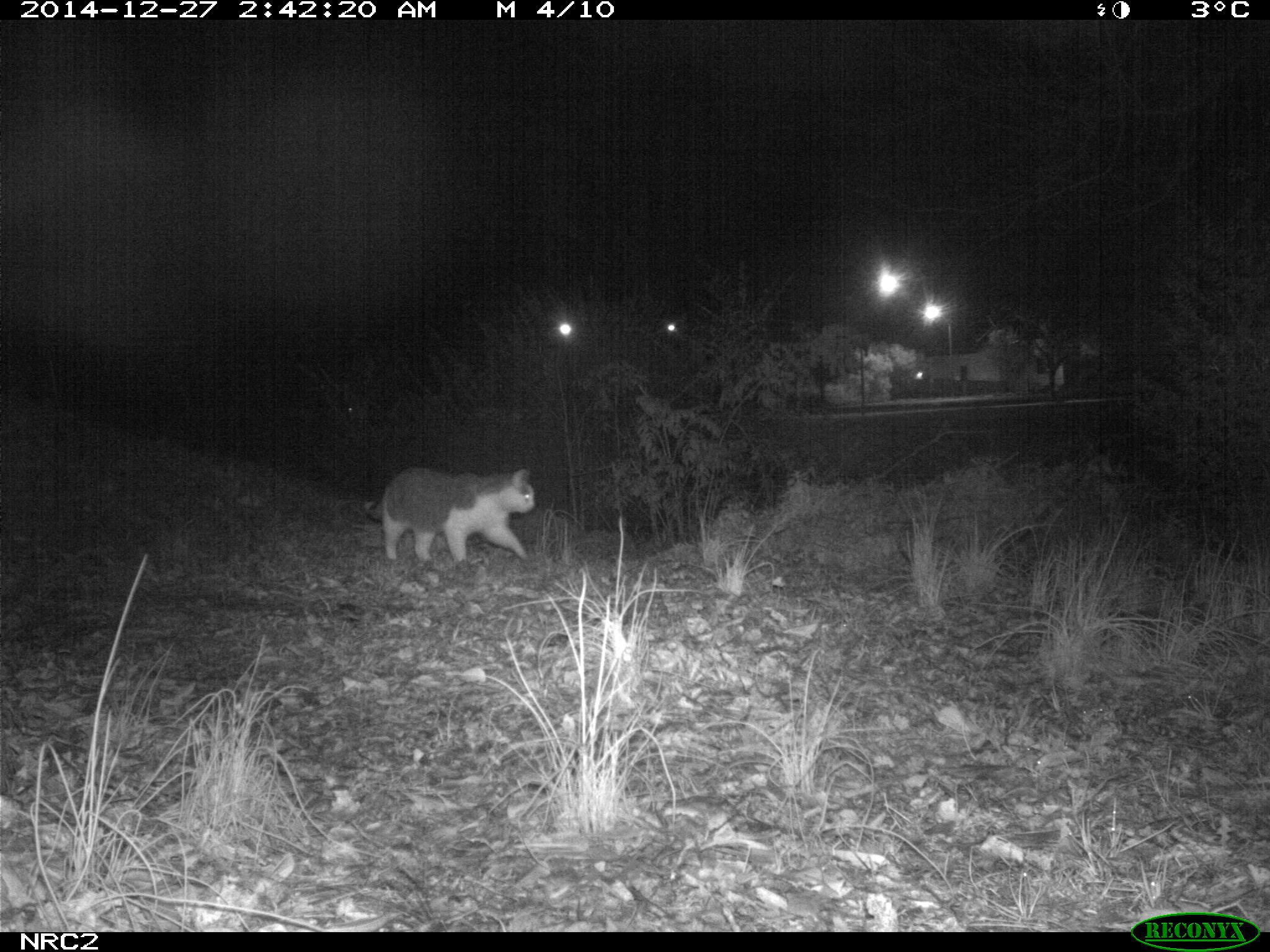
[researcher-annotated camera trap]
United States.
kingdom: Animalia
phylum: Chordata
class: Mammalia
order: Carnivora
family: Felidae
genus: Felis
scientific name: Felis catus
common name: domestic cat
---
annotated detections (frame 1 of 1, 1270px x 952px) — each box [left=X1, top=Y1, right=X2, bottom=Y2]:
Domestic Cat: [left=366, top=464, right=548, bottom=579]